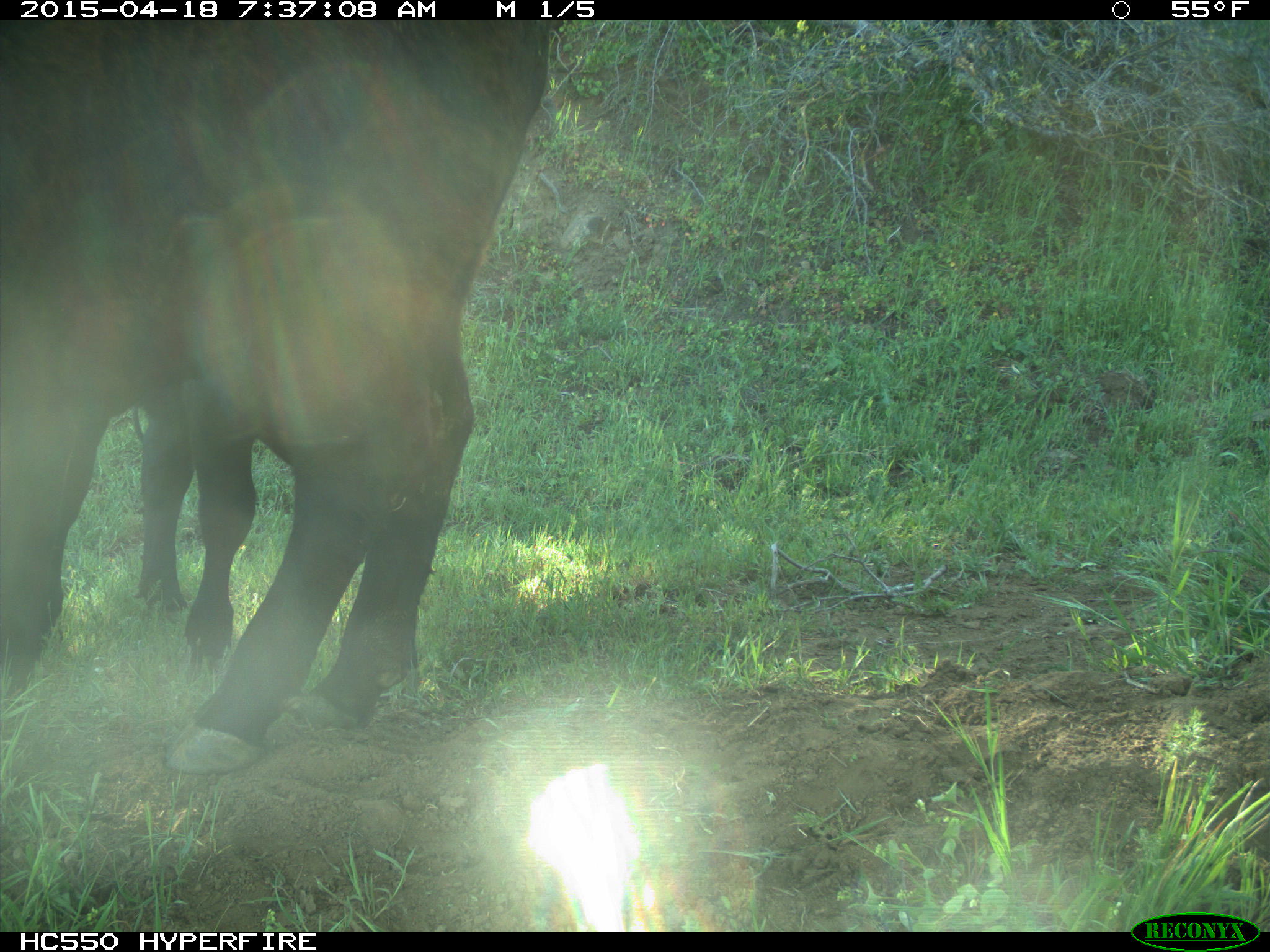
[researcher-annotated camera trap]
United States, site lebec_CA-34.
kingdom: Animalia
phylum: Chordata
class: Mammalia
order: Artiodactyla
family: Bovidae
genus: Bos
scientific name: Bos taurus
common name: domestic cow